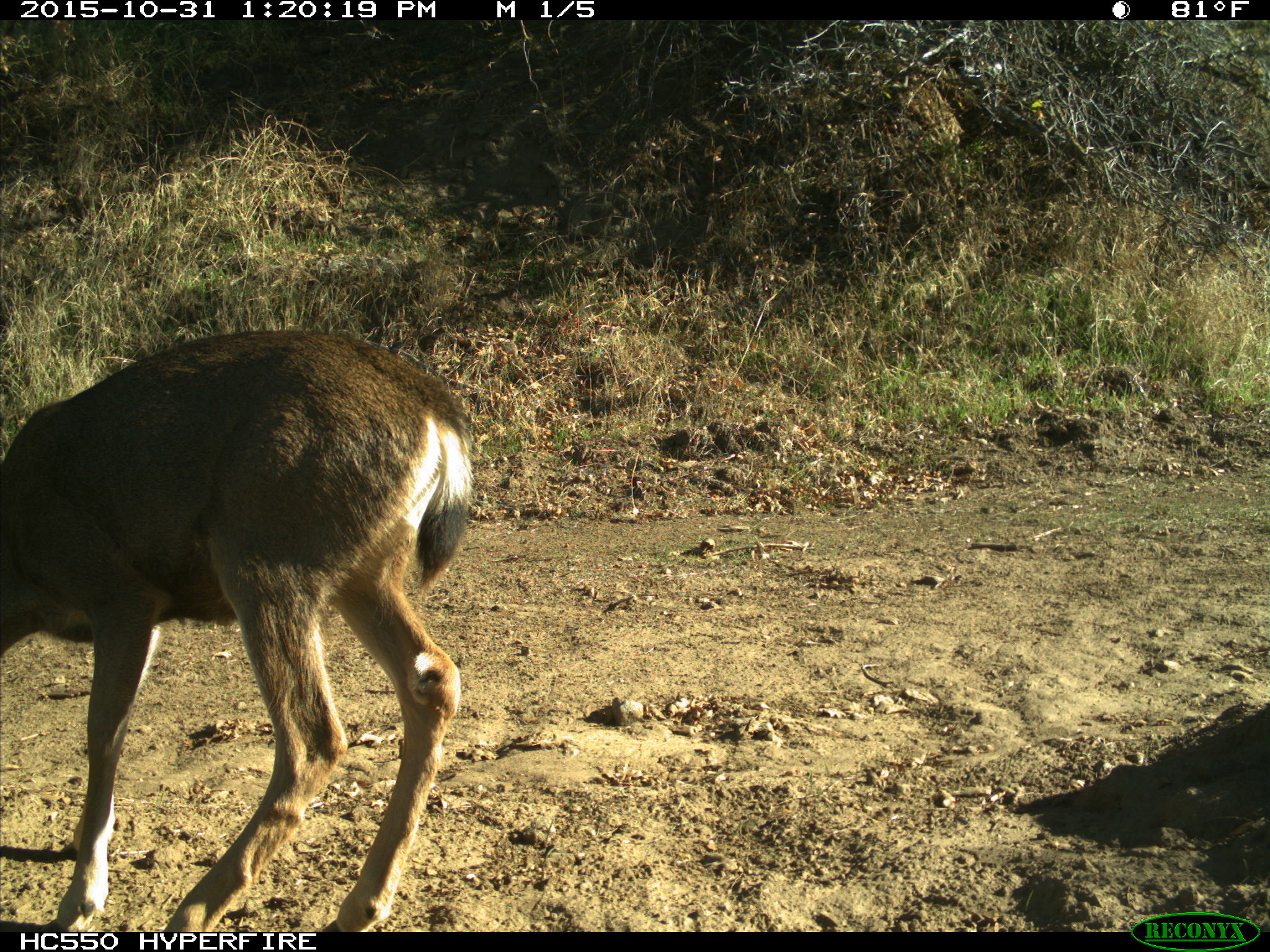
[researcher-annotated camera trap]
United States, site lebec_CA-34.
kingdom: Animalia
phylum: Chordata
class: Mammalia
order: Artiodactyla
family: Cervidae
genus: Odocoileus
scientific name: Odocoileus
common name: deer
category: unidentified deer